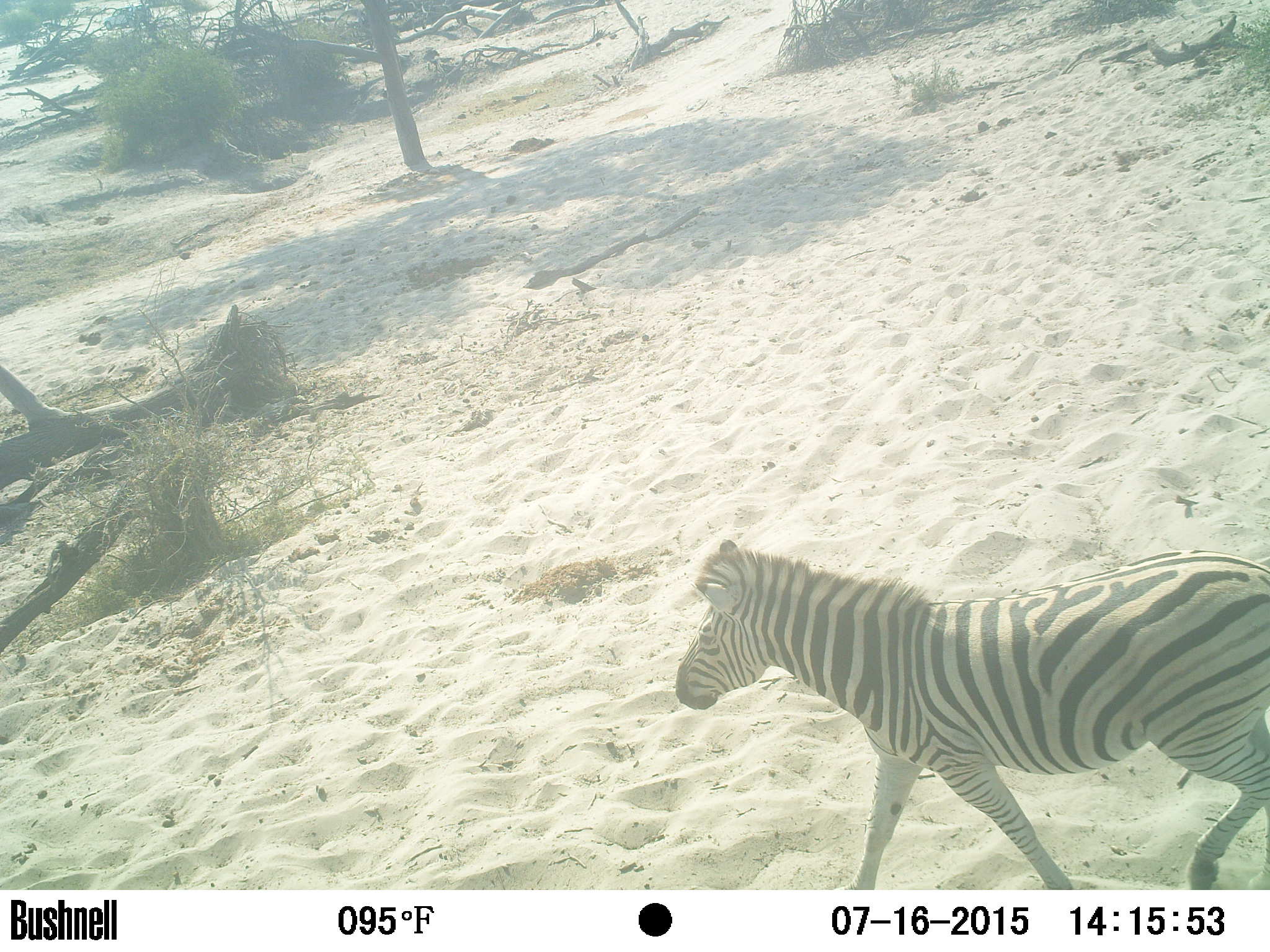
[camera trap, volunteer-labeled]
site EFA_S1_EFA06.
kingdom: Animalia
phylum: Chordata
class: Mammalia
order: Perissodactyla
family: Equidae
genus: Equus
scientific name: Equus quagga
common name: plains zebra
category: zebraplains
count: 1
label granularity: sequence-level